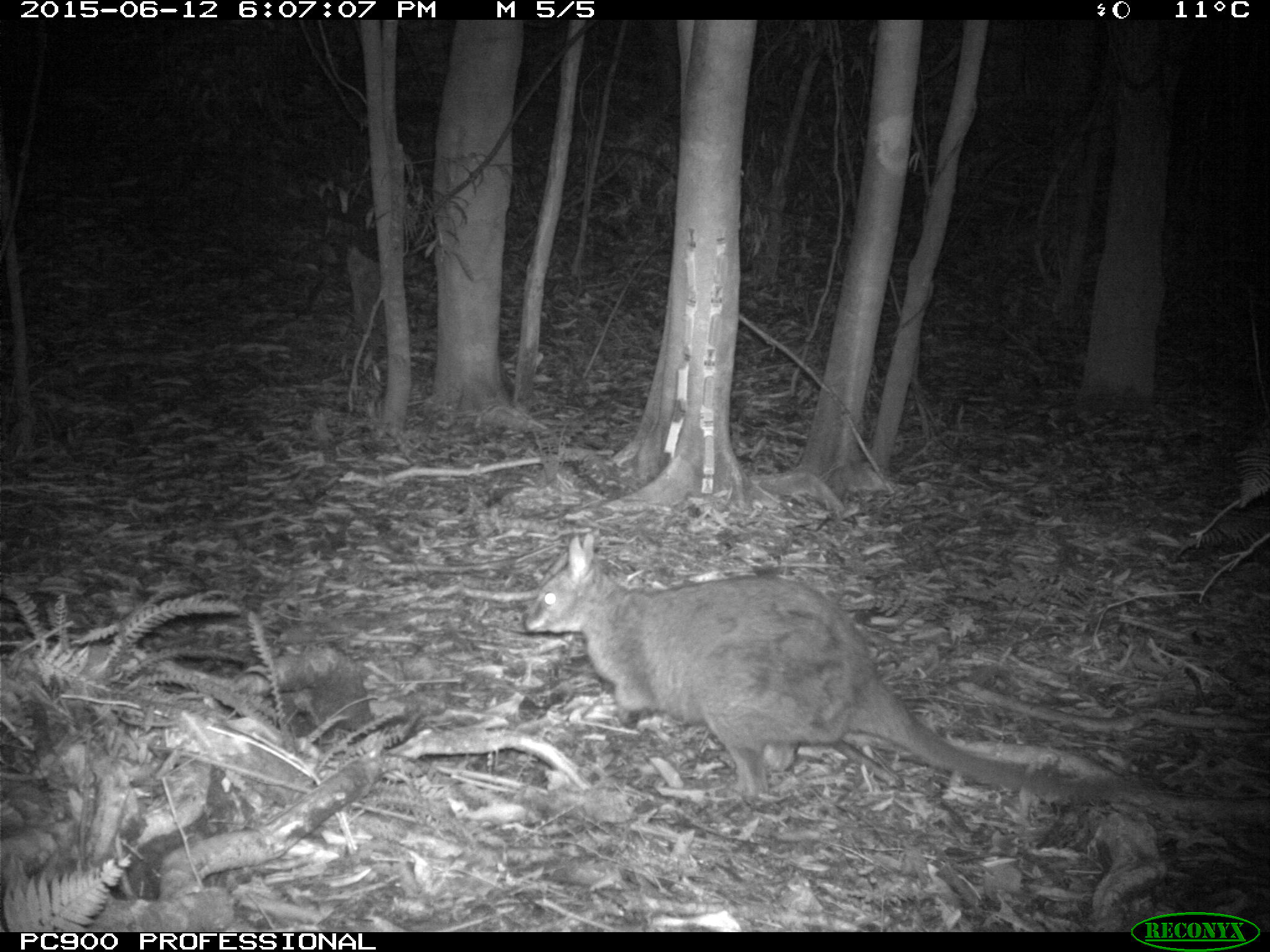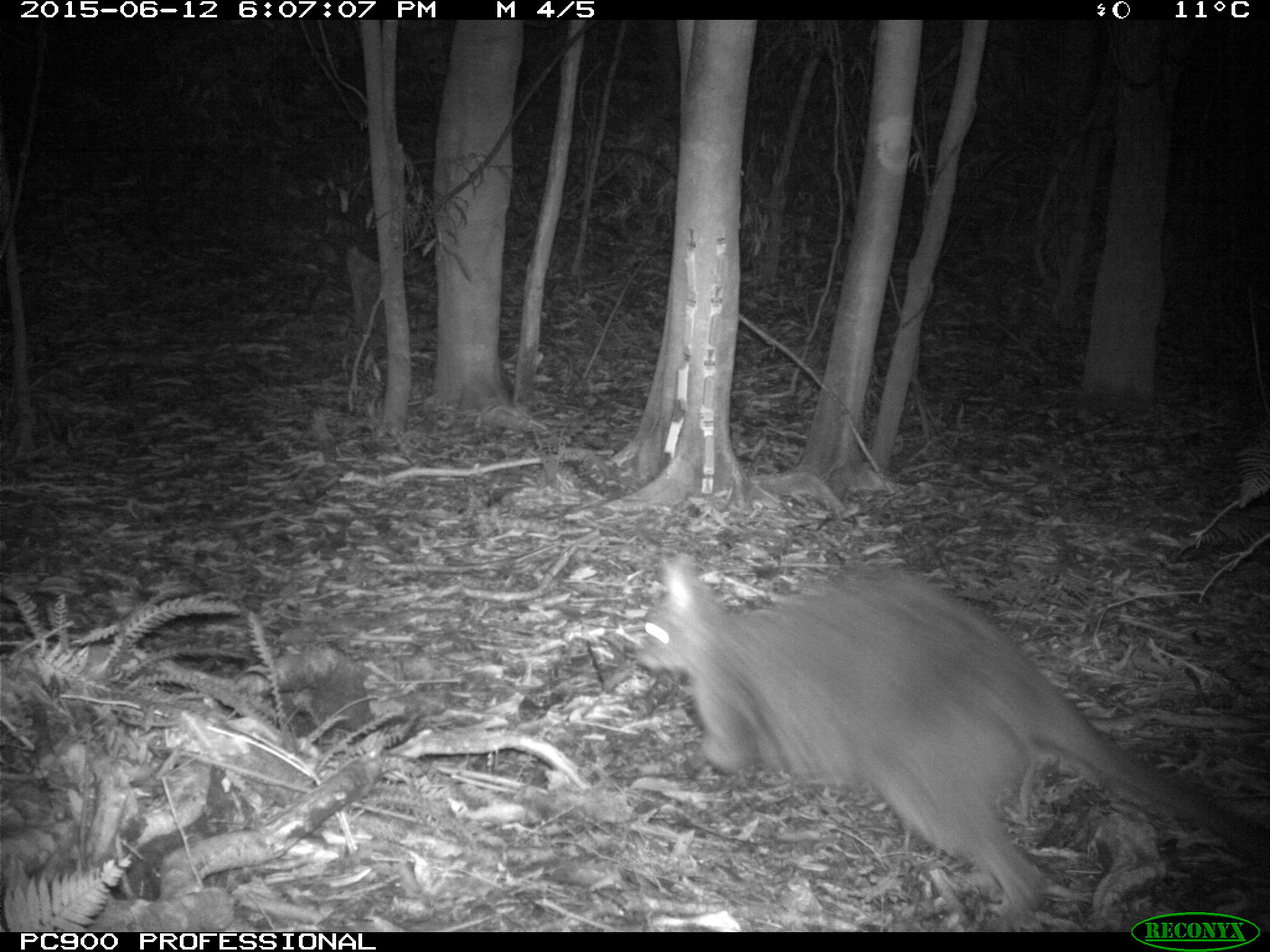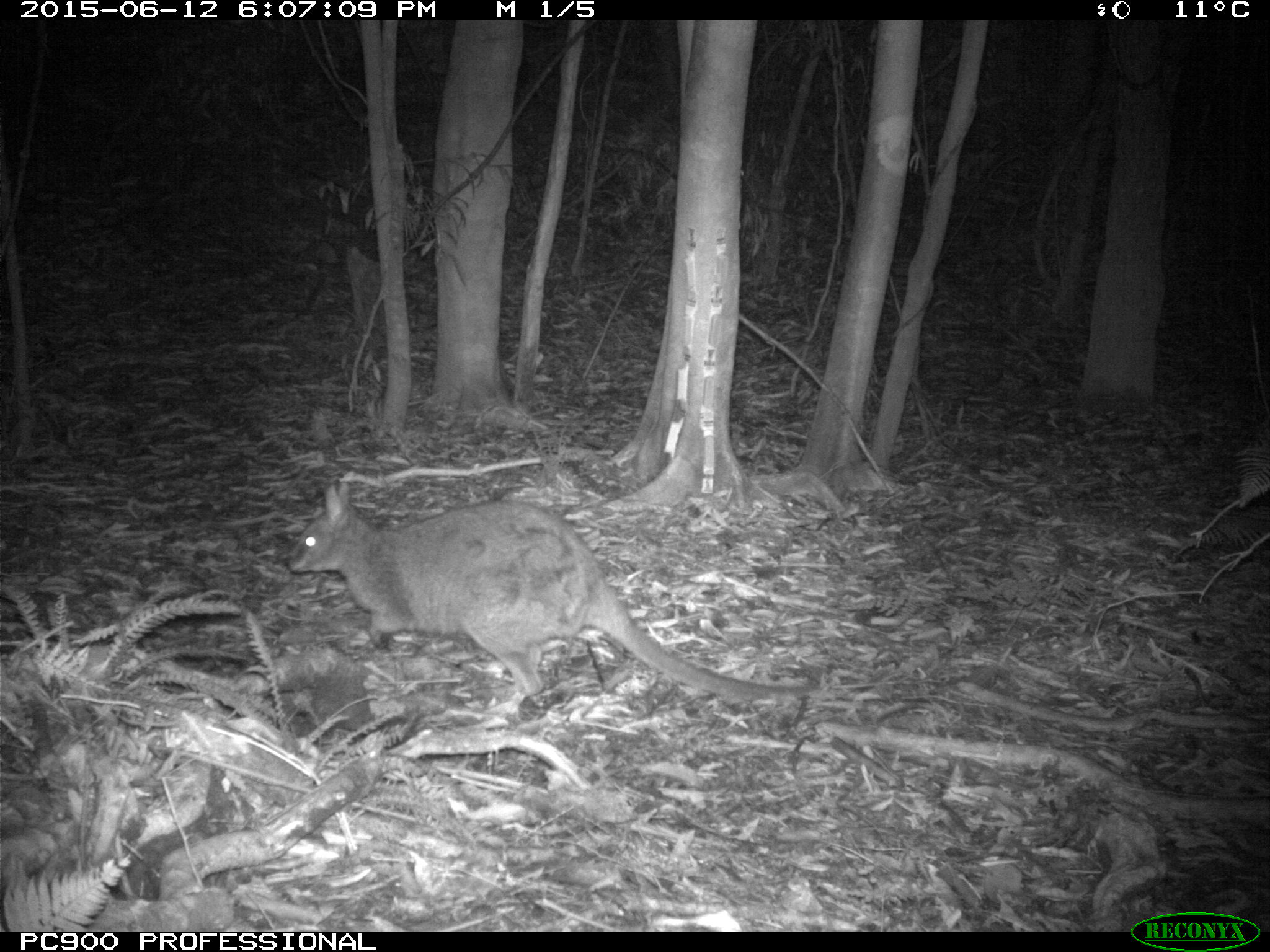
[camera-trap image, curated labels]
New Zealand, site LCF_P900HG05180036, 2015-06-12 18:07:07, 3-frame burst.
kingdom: Animalia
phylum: Chordata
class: Mammalia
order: Diprotodontia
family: Macropodidae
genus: Notamacropus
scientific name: Notamacropus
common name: wallaby